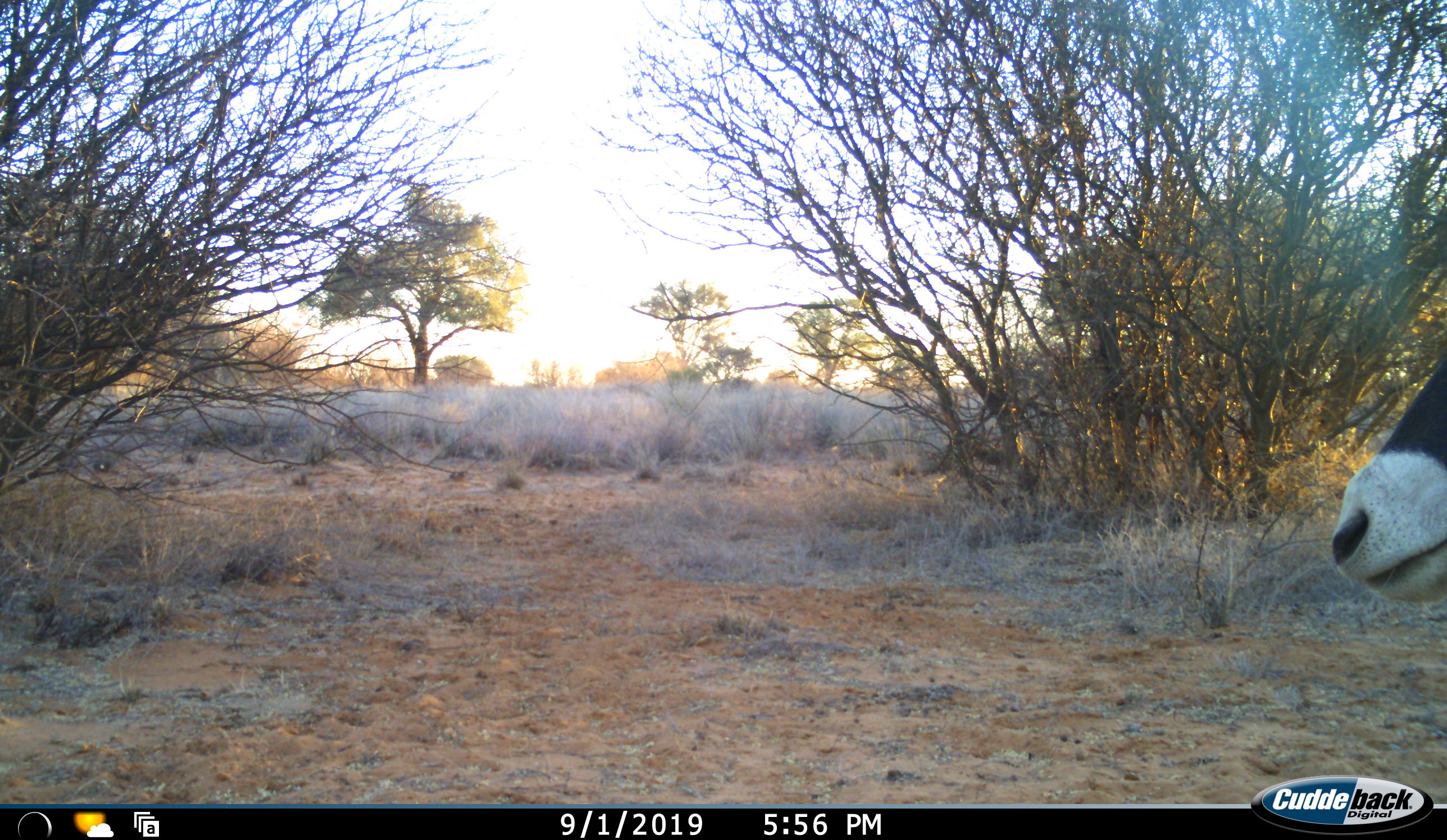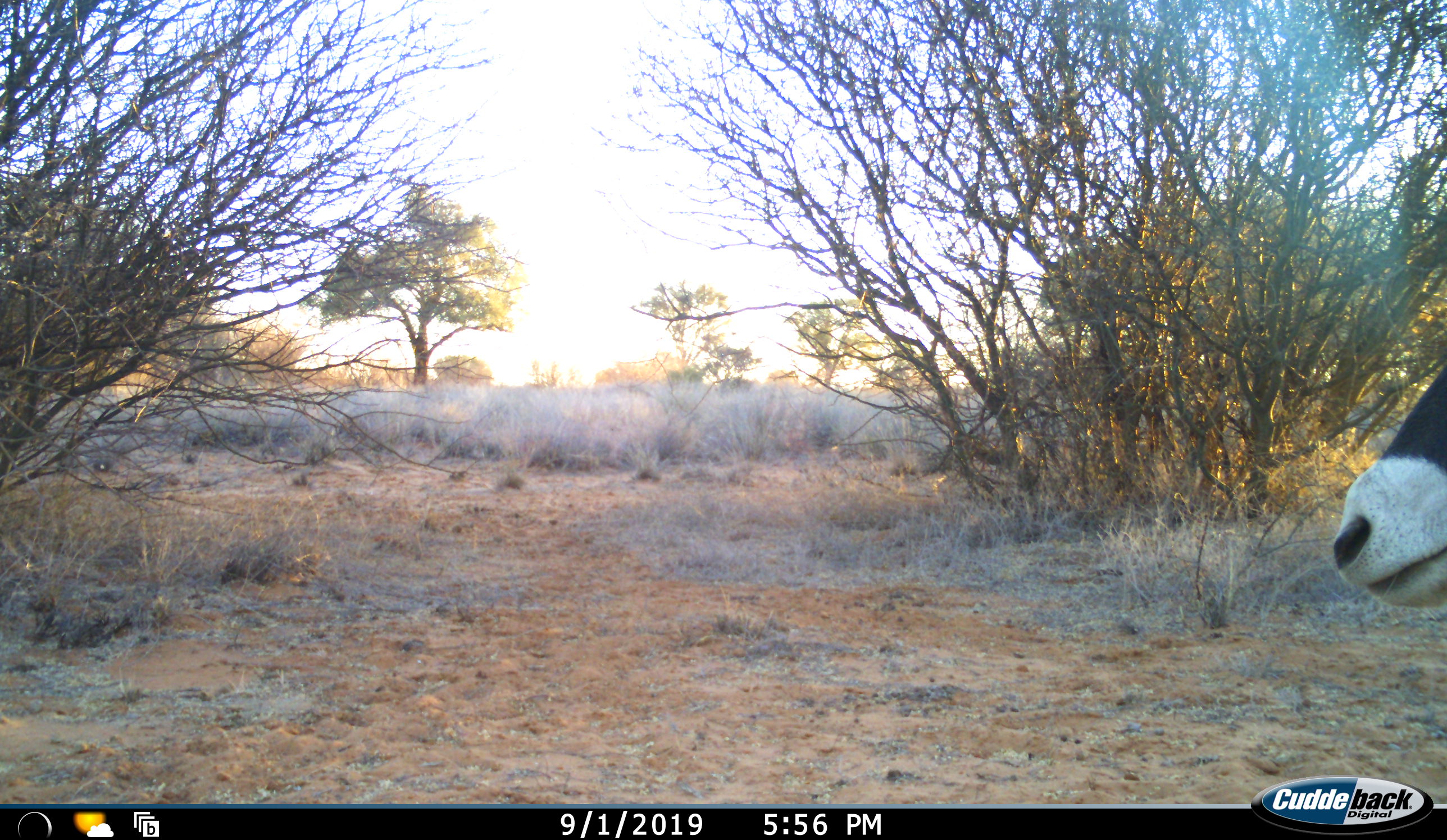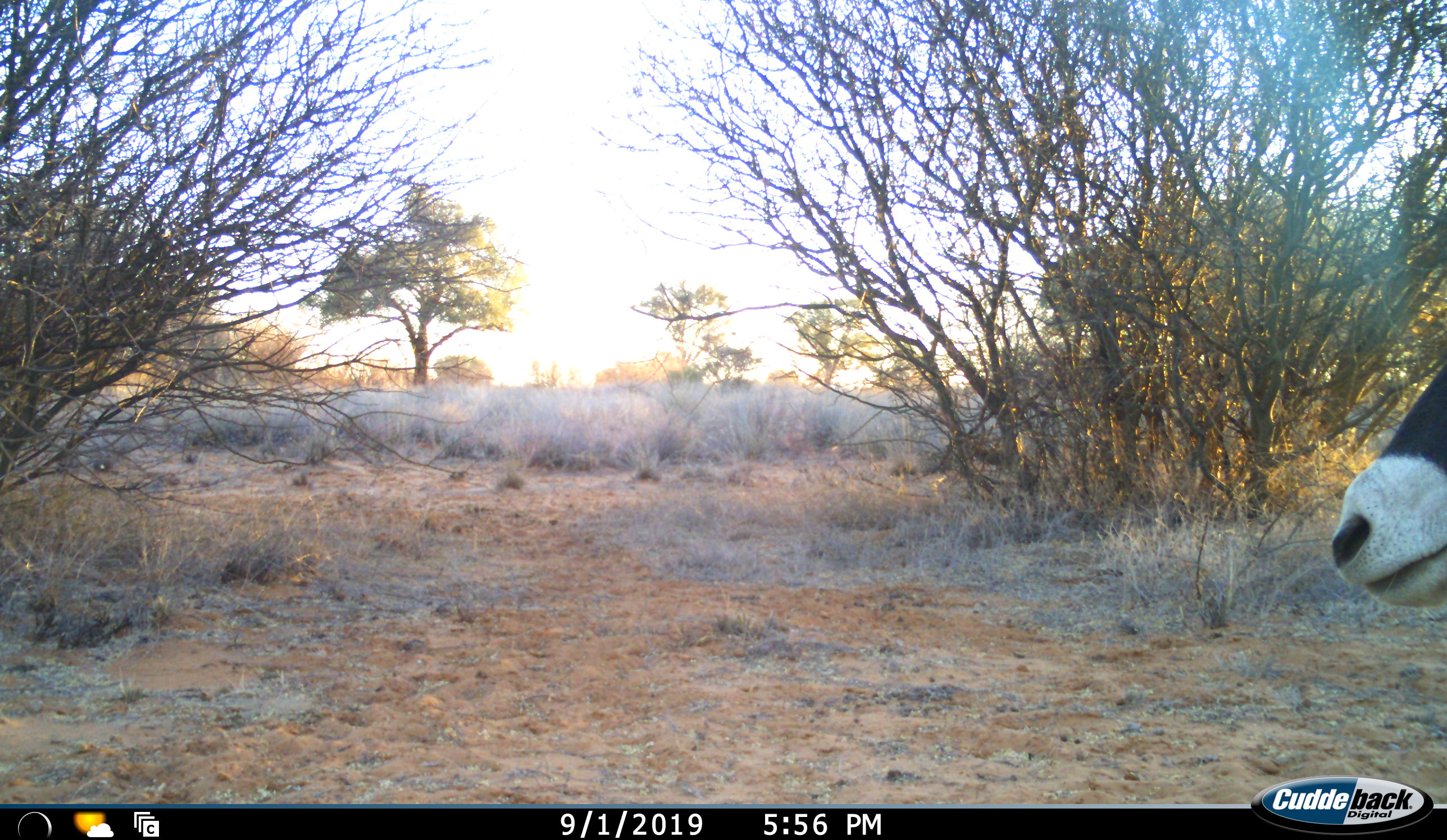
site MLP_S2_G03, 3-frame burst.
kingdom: Animalia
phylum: Chordata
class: Mammalia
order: Artiodactyla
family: Bovidae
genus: Oryx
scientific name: Oryx gazella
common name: gemsbok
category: oryx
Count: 1.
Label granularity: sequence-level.